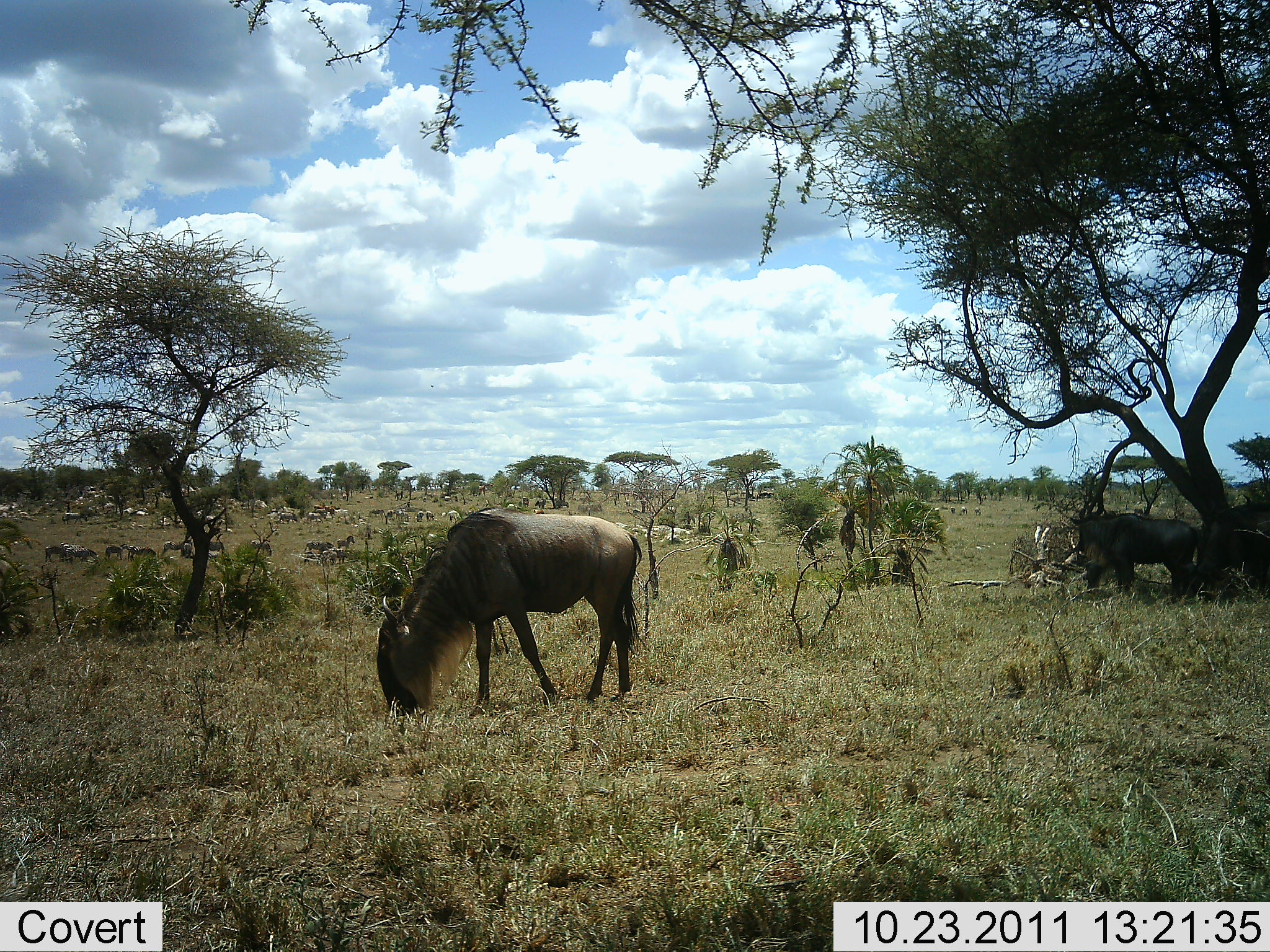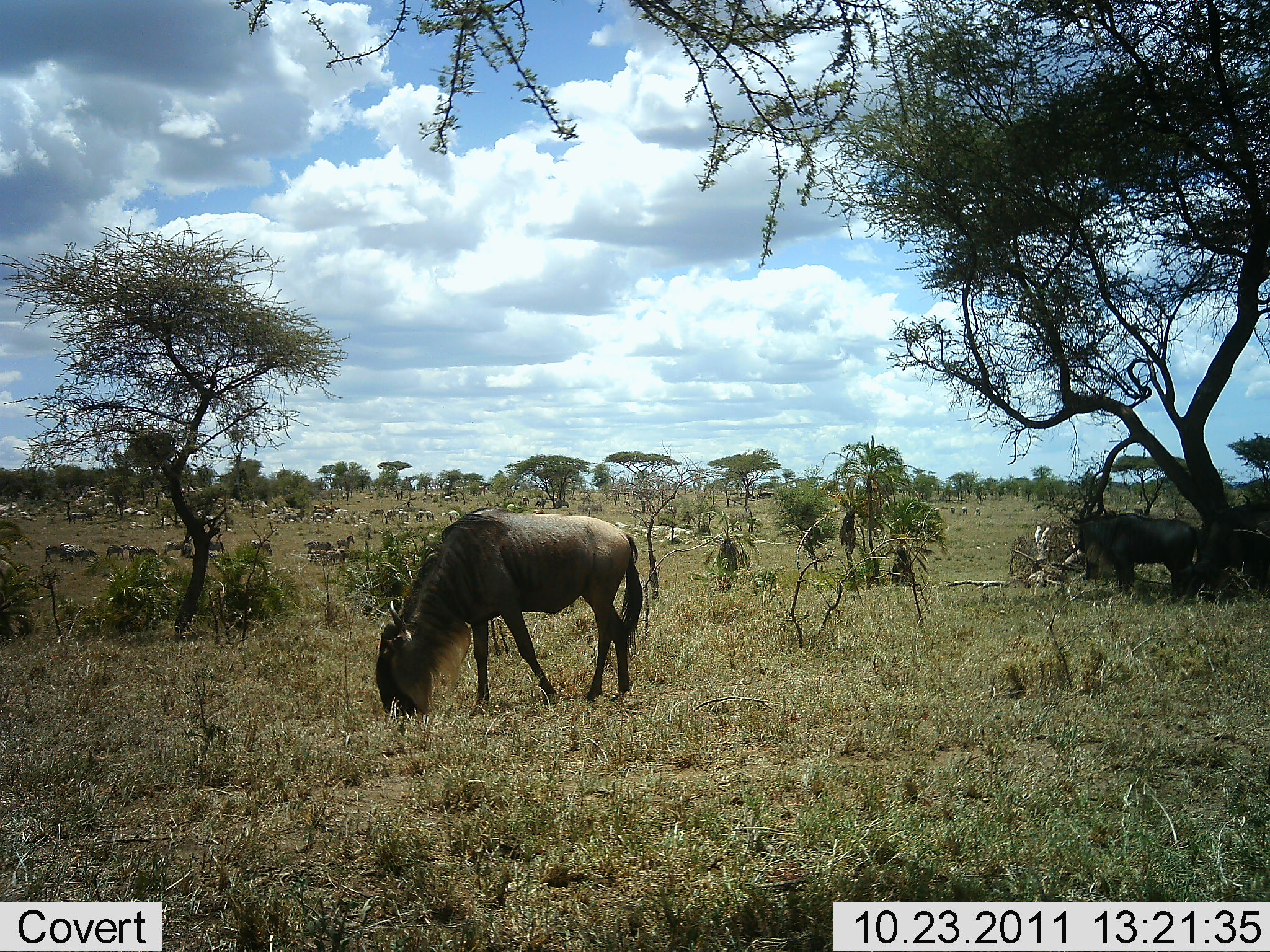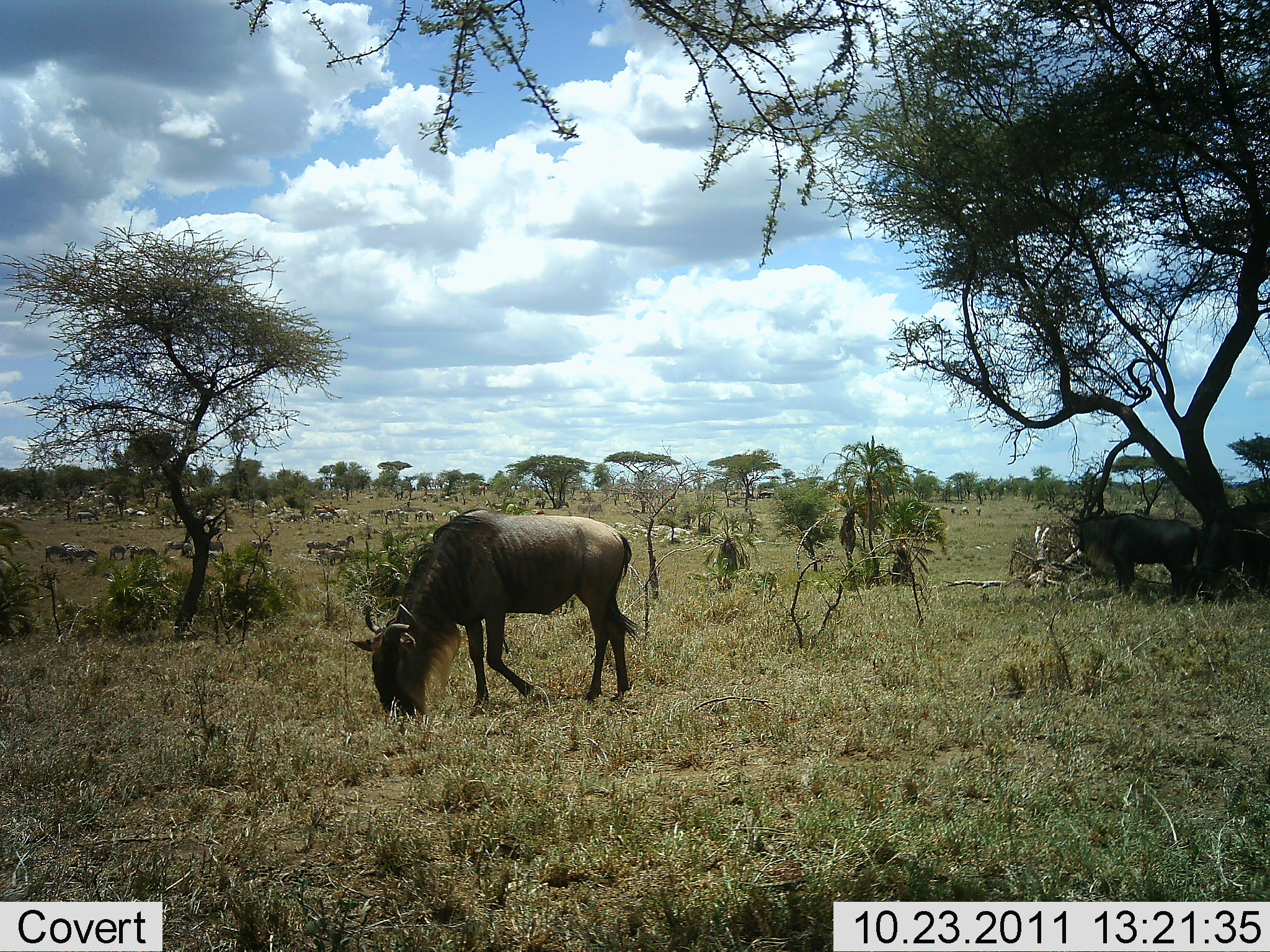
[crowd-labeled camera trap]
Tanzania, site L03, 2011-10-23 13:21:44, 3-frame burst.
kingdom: Animalia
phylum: Chordata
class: Mammalia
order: Artiodactyla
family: Bovidae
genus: Connochaetes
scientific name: Connochaetes taurinus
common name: blue wildebeest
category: wildebeest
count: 11-50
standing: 50%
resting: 10%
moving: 20%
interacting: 0%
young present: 0%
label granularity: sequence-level